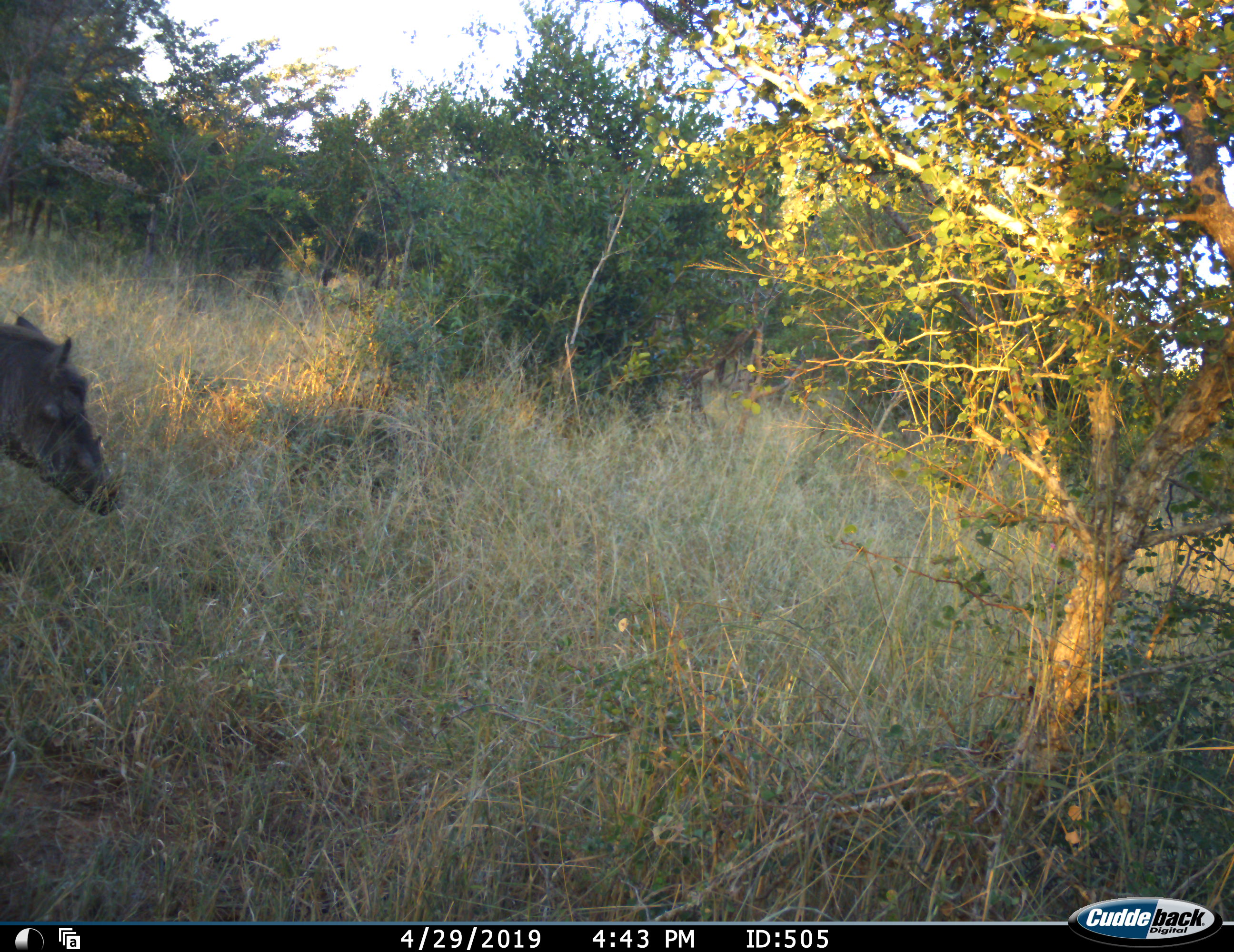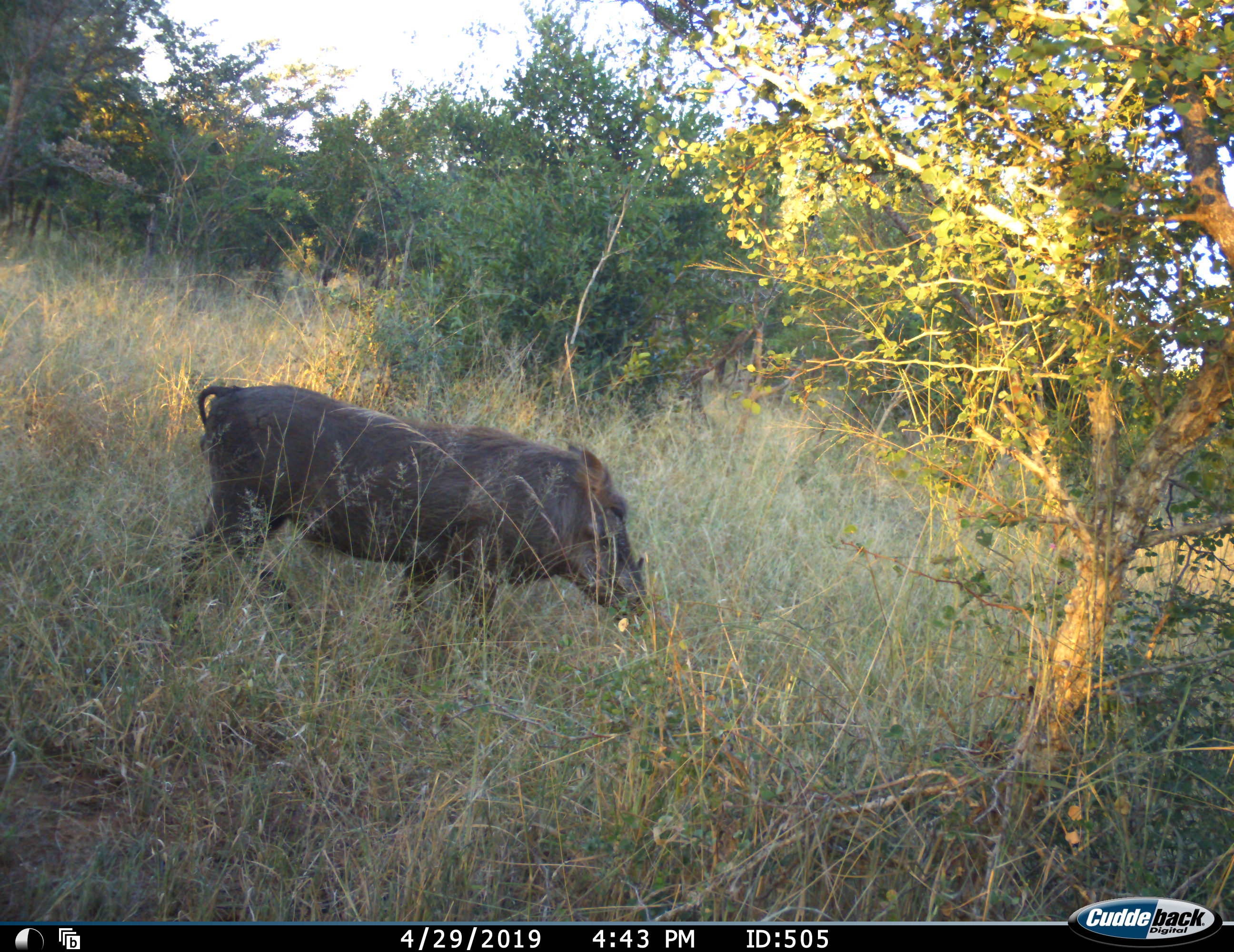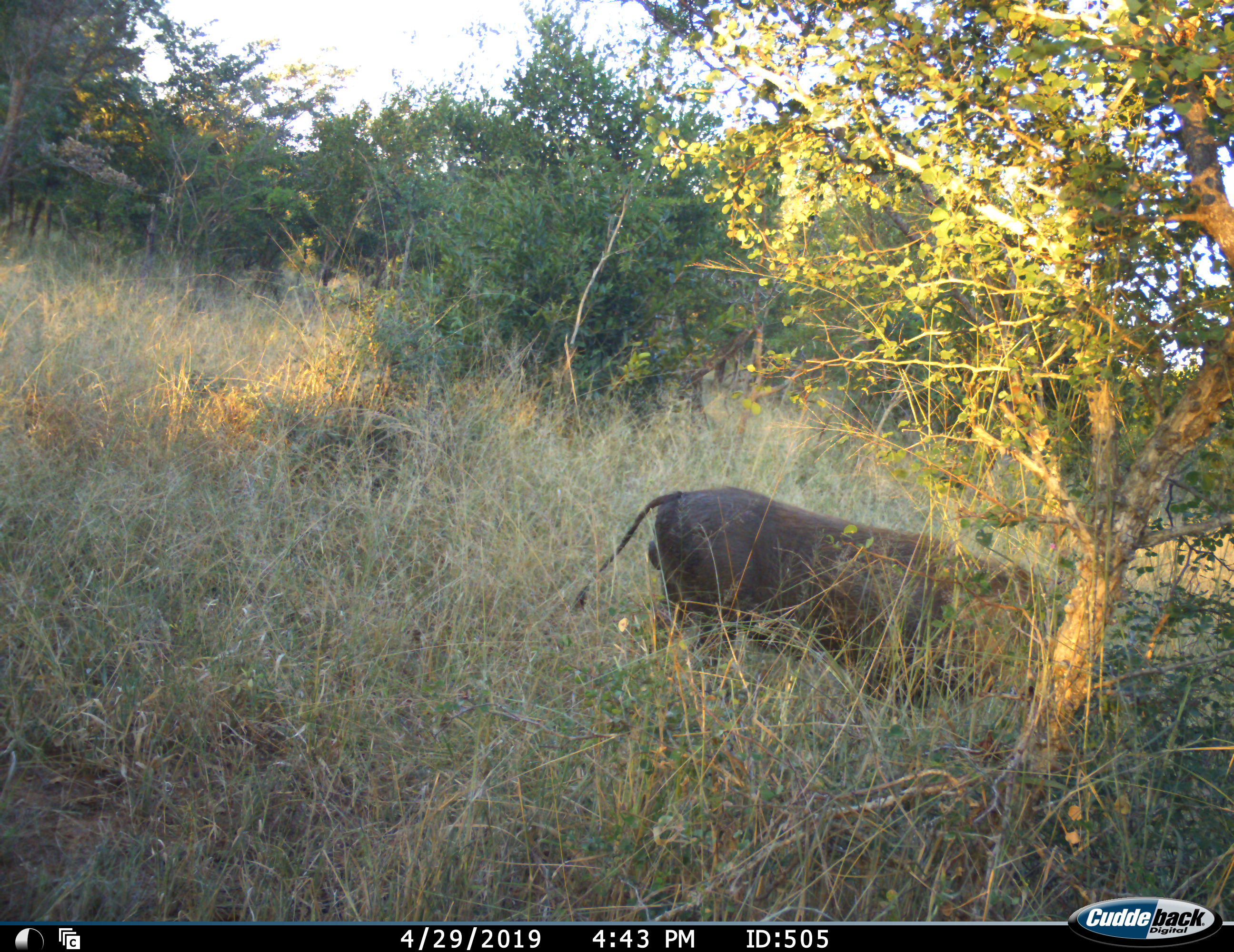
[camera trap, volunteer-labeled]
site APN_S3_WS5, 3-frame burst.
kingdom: Animalia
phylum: Chordata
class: Mammalia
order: Artiodactyla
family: Suidae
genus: Phacochoerus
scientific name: Phacochoerus africanus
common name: warthog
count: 1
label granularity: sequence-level